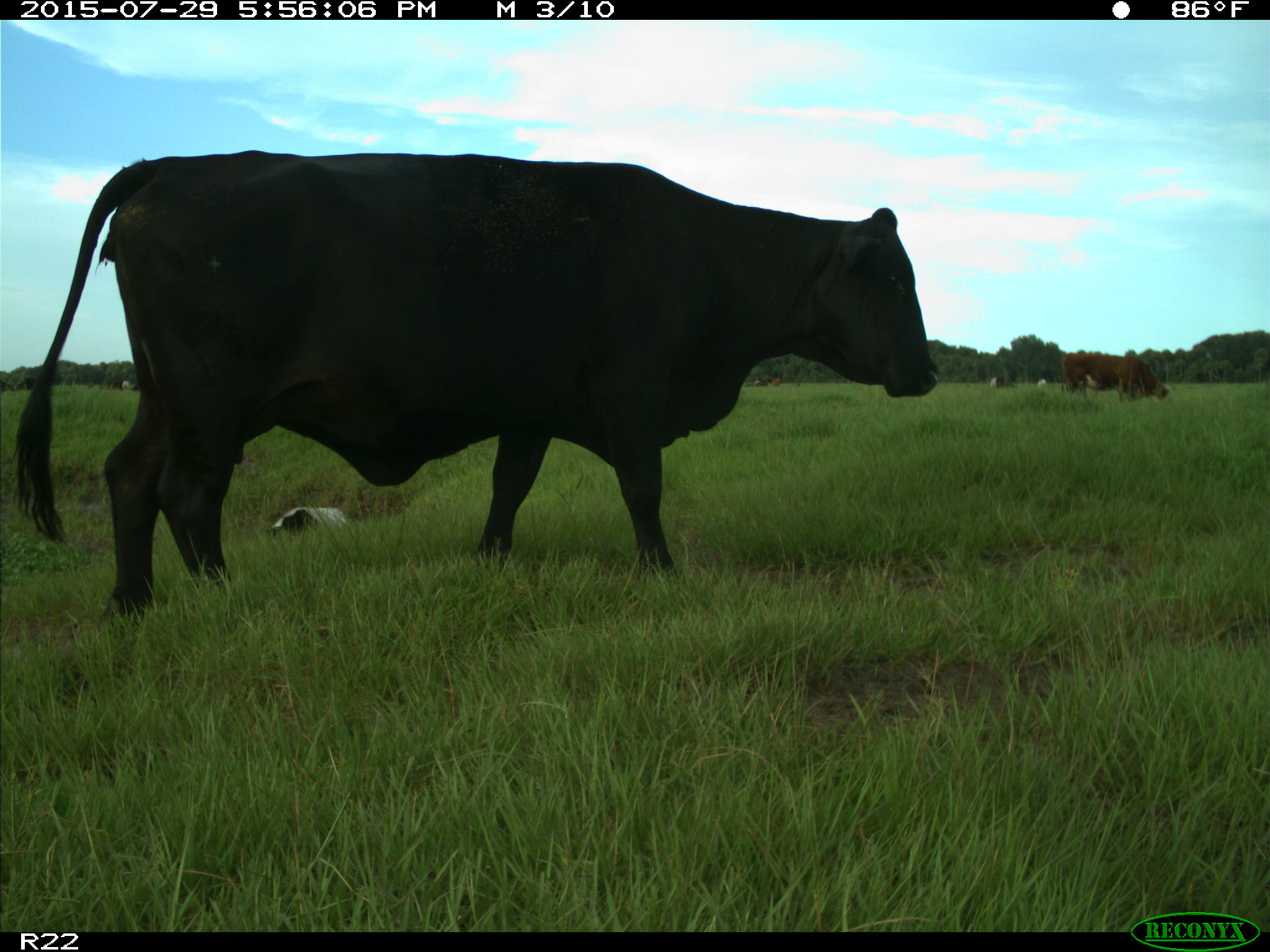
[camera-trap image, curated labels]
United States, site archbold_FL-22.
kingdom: Animalia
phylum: Chordata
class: Mammalia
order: Artiodactyla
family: Bovidae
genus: Bos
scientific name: Bos taurus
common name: domestic cow